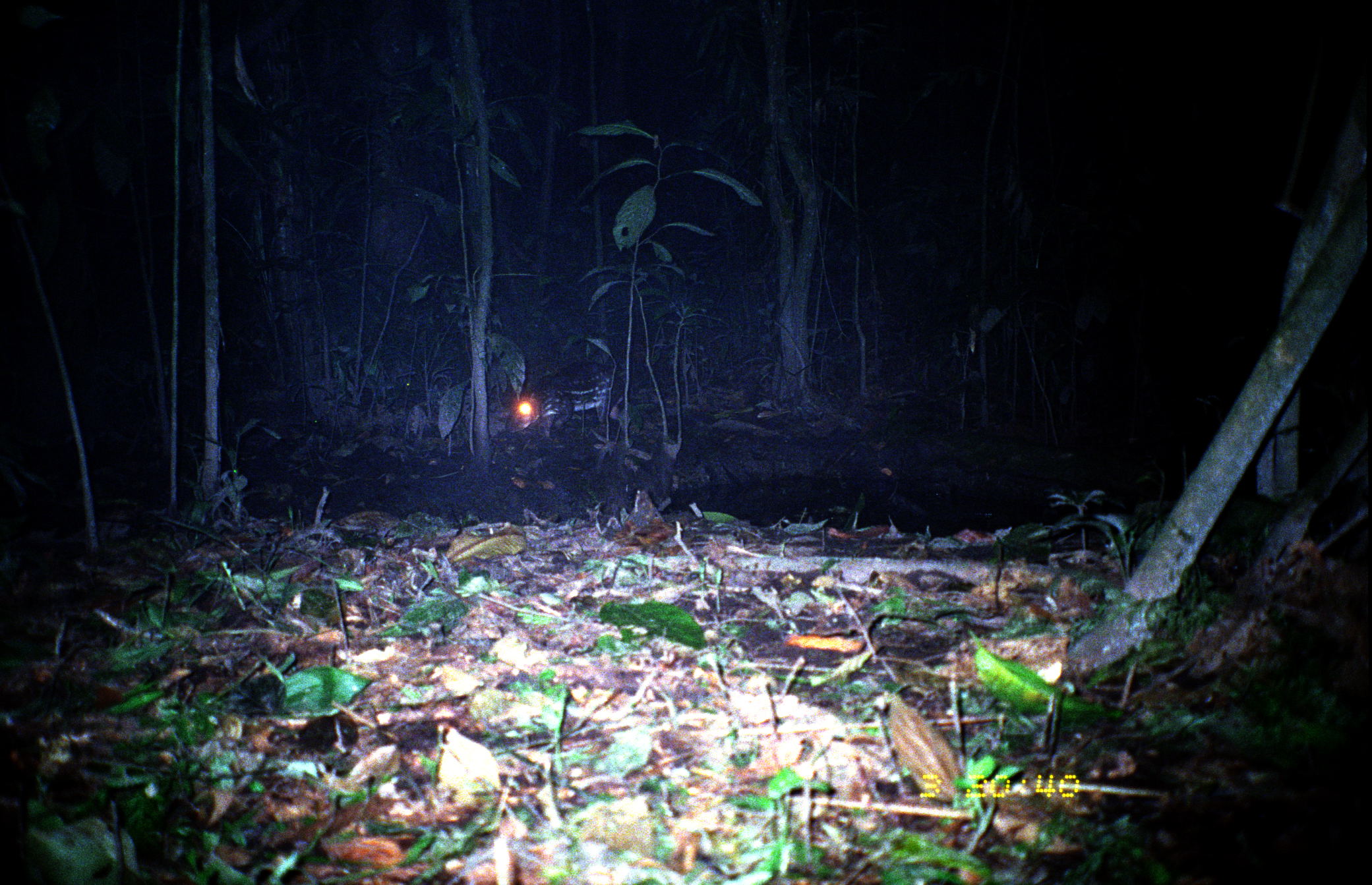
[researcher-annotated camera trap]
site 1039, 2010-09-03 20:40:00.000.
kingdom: Animalia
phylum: Chordata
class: Mammalia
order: Rodentia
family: Cuniculidae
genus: Cuniculus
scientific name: Cuniculus paca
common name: spotted paca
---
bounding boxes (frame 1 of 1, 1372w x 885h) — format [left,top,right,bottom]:
cuniculus paca: [506,359,624,443]